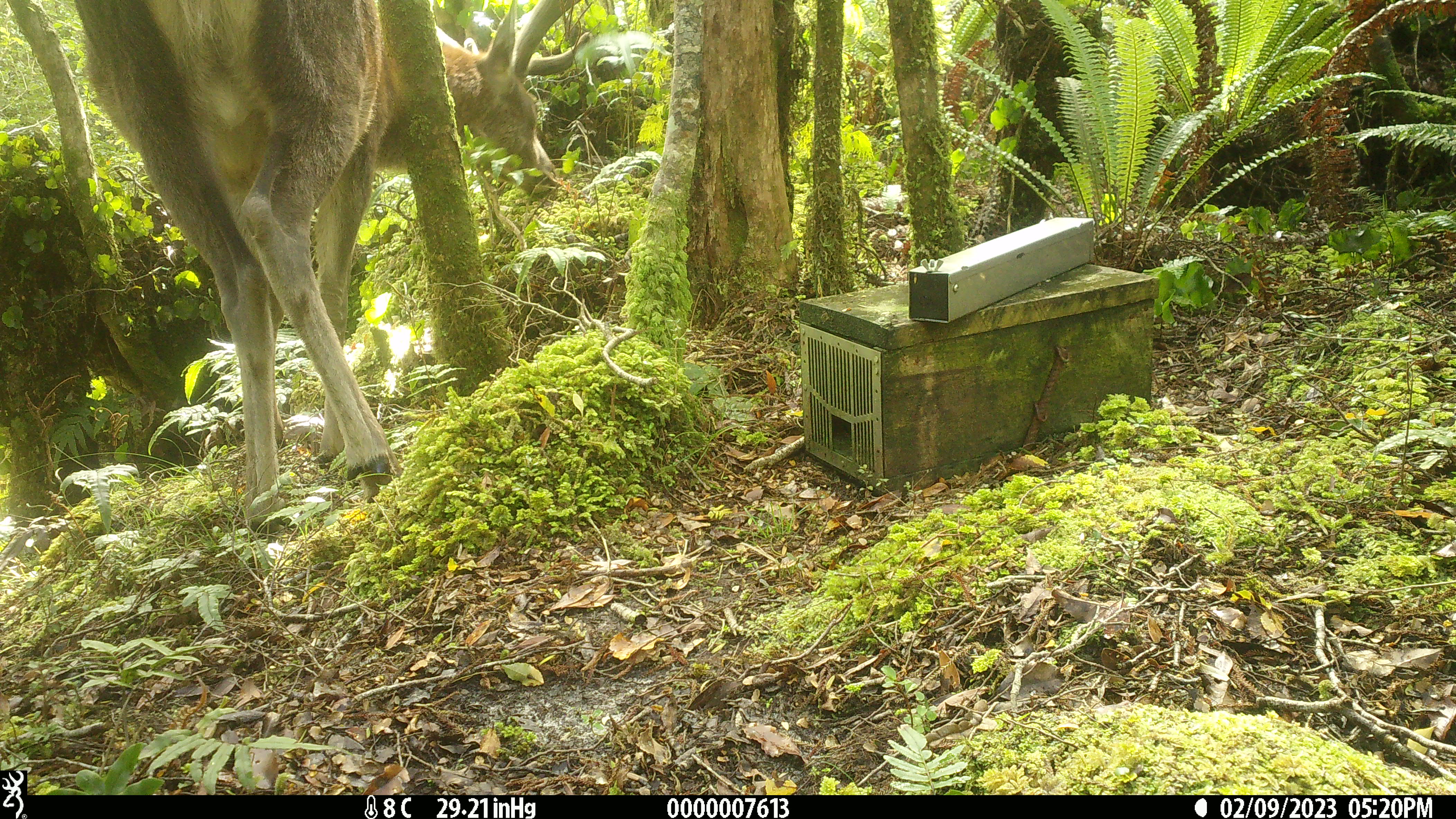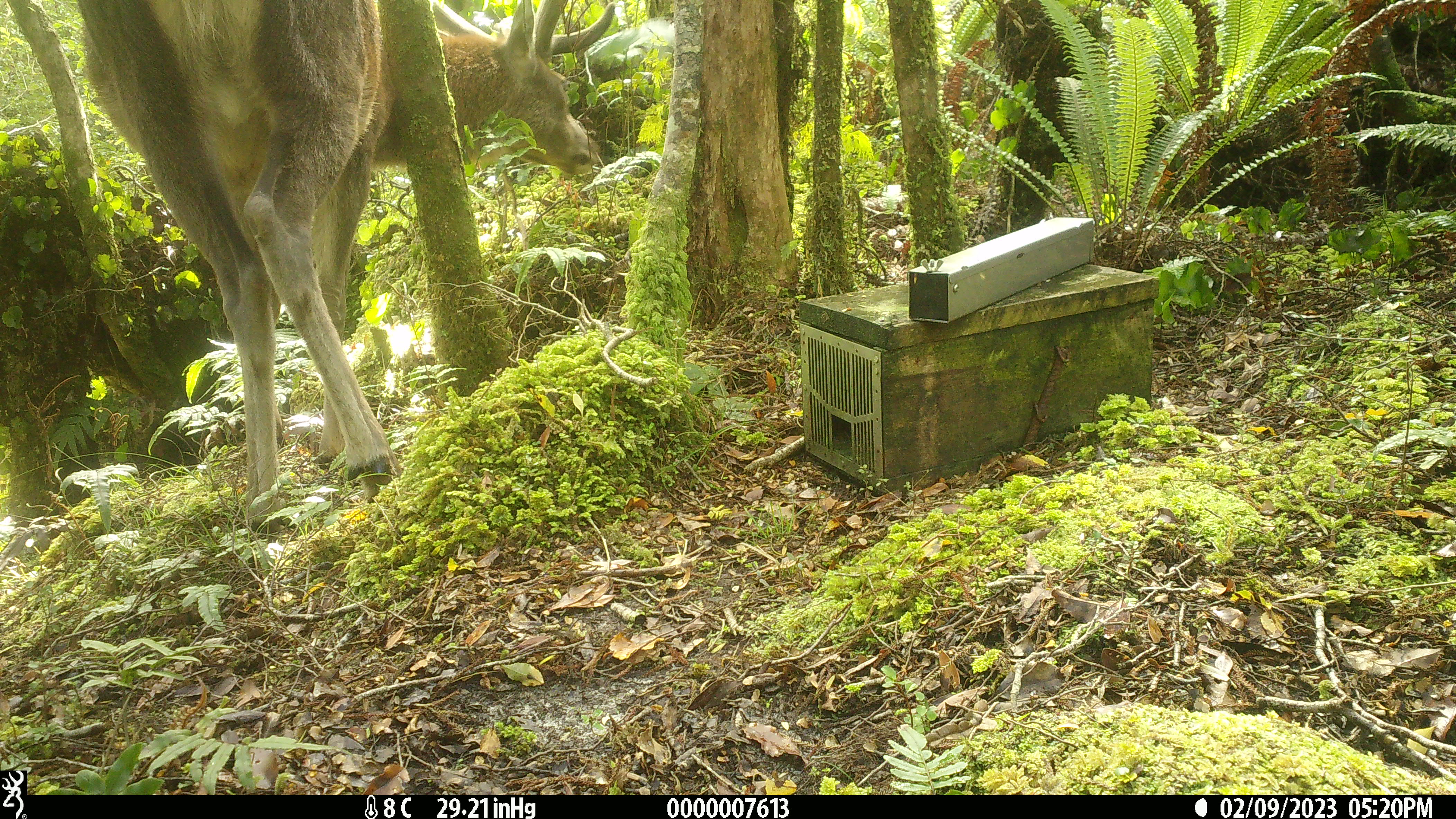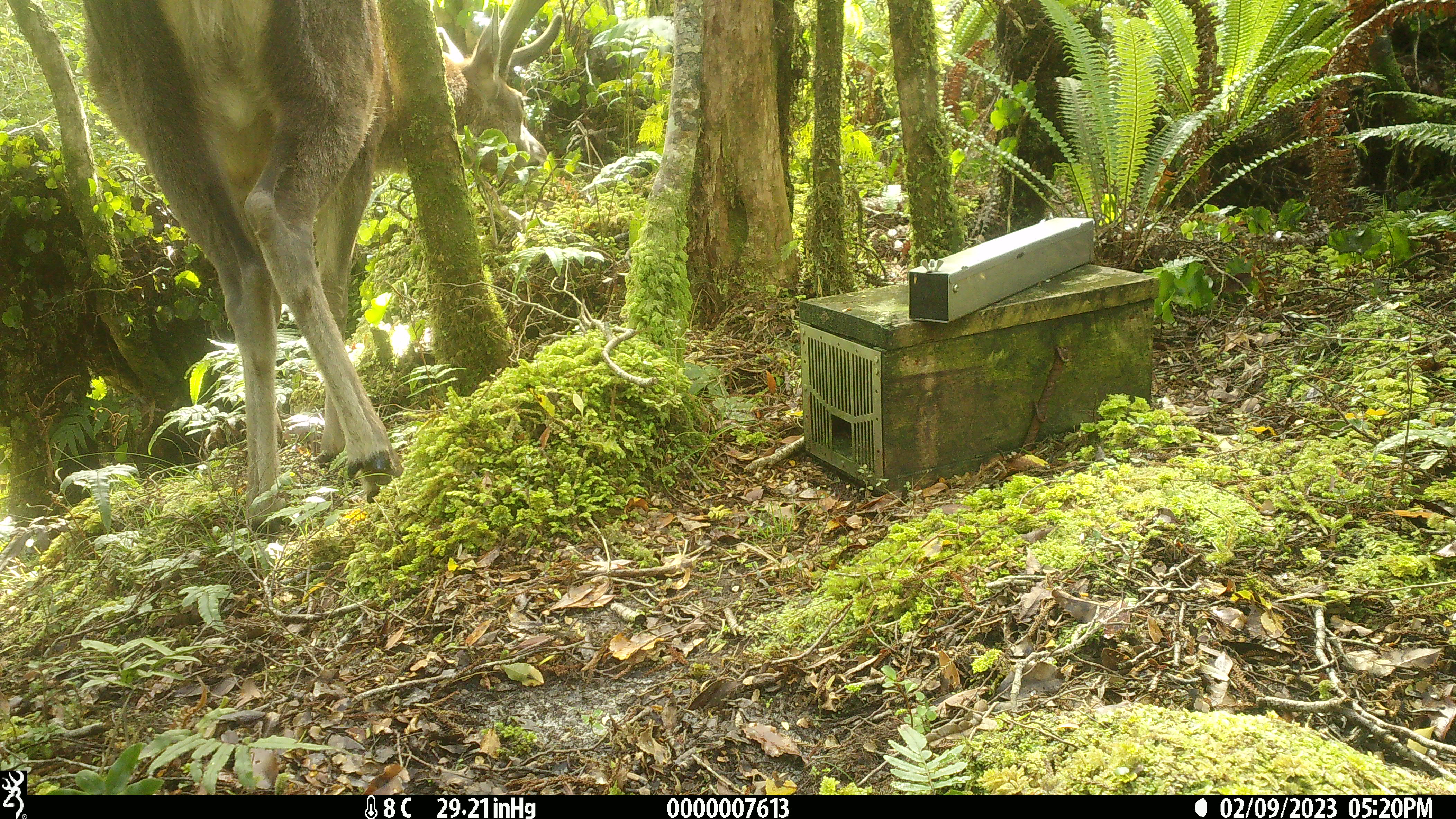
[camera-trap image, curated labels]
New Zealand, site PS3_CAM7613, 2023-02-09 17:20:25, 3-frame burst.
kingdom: Animalia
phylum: Chordata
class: Mammalia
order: Artiodactyla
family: Cervidae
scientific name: Cervidae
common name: deer